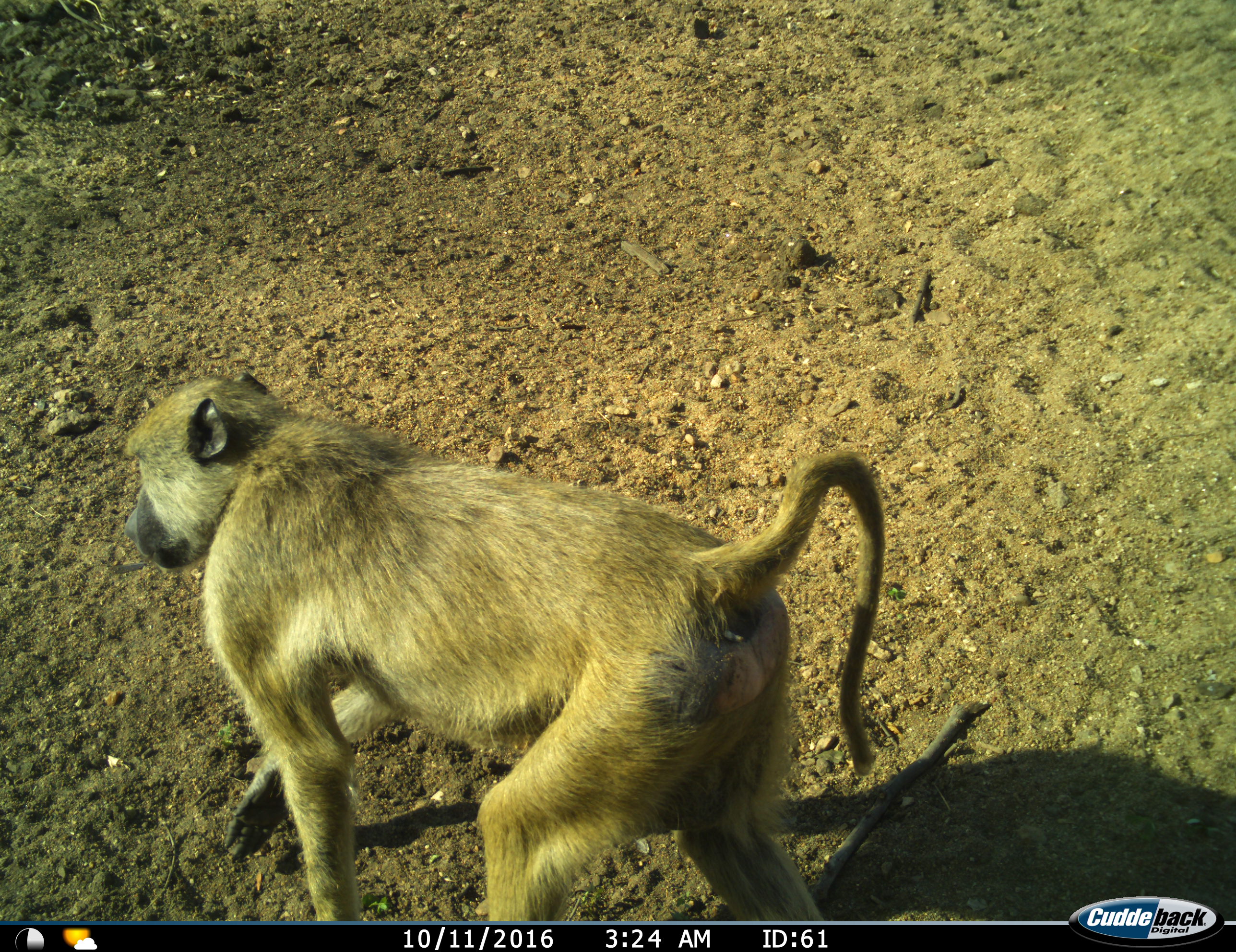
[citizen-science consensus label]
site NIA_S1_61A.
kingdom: Animalia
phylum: Chordata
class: Mammalia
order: Primates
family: Cercopithecidae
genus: Papio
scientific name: Papio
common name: baboon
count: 1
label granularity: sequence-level